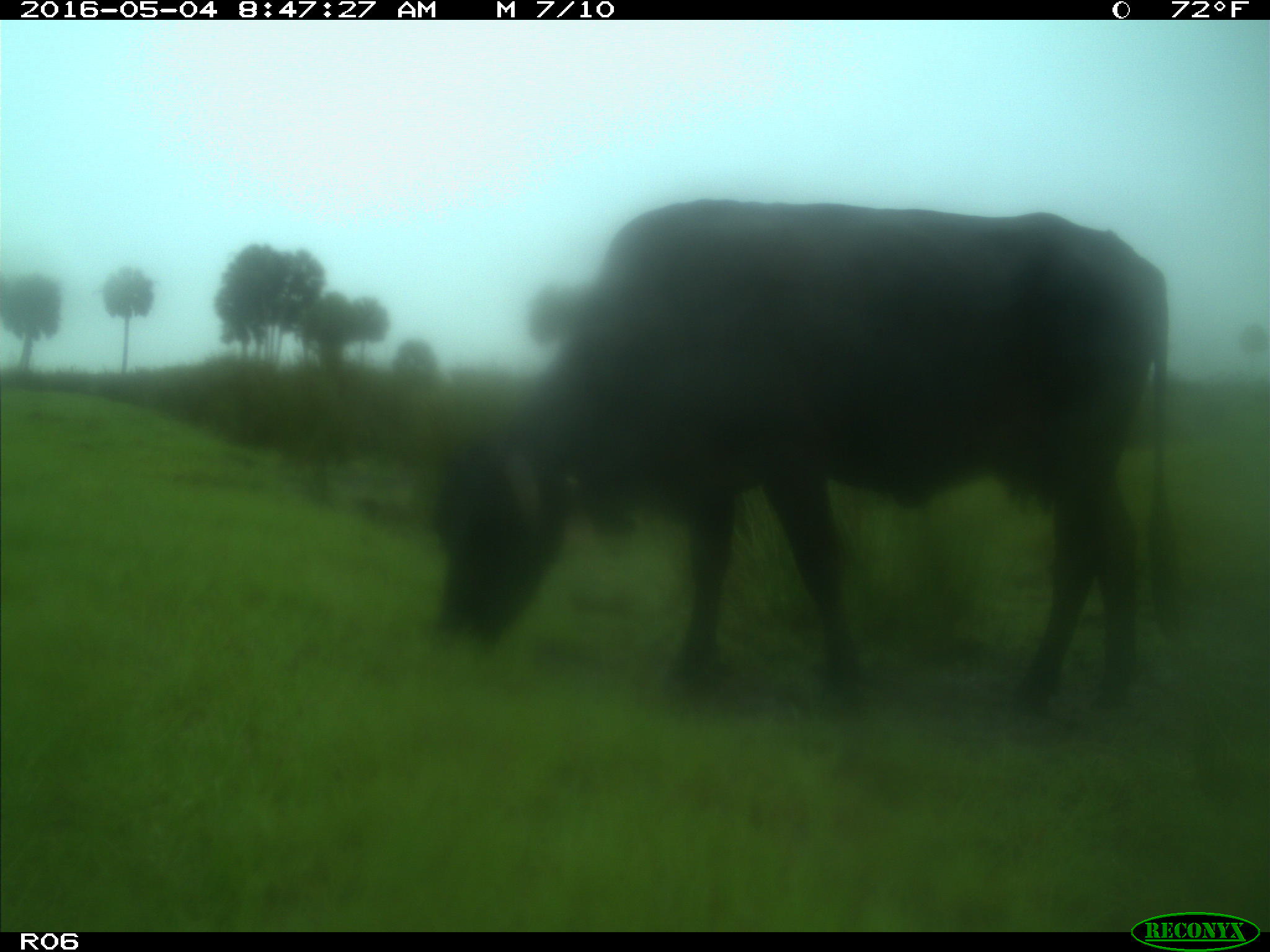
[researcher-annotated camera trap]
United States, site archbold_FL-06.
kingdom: Animalia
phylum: Chordata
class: Mammalia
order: Artiodactyla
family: Bovidae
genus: Bos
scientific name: Bos taurus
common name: domestic cow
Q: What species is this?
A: Bos taurus (domestic cow).